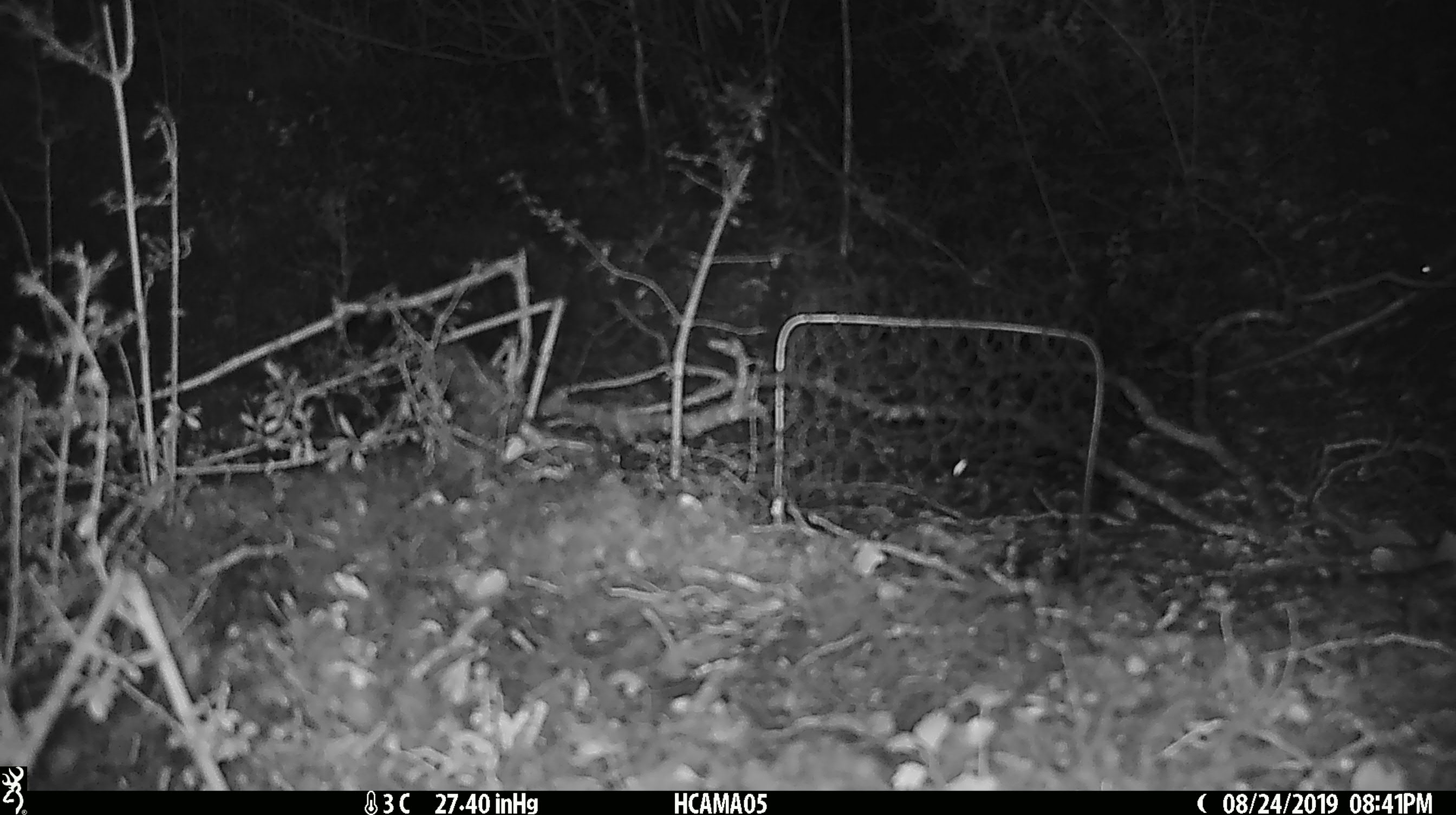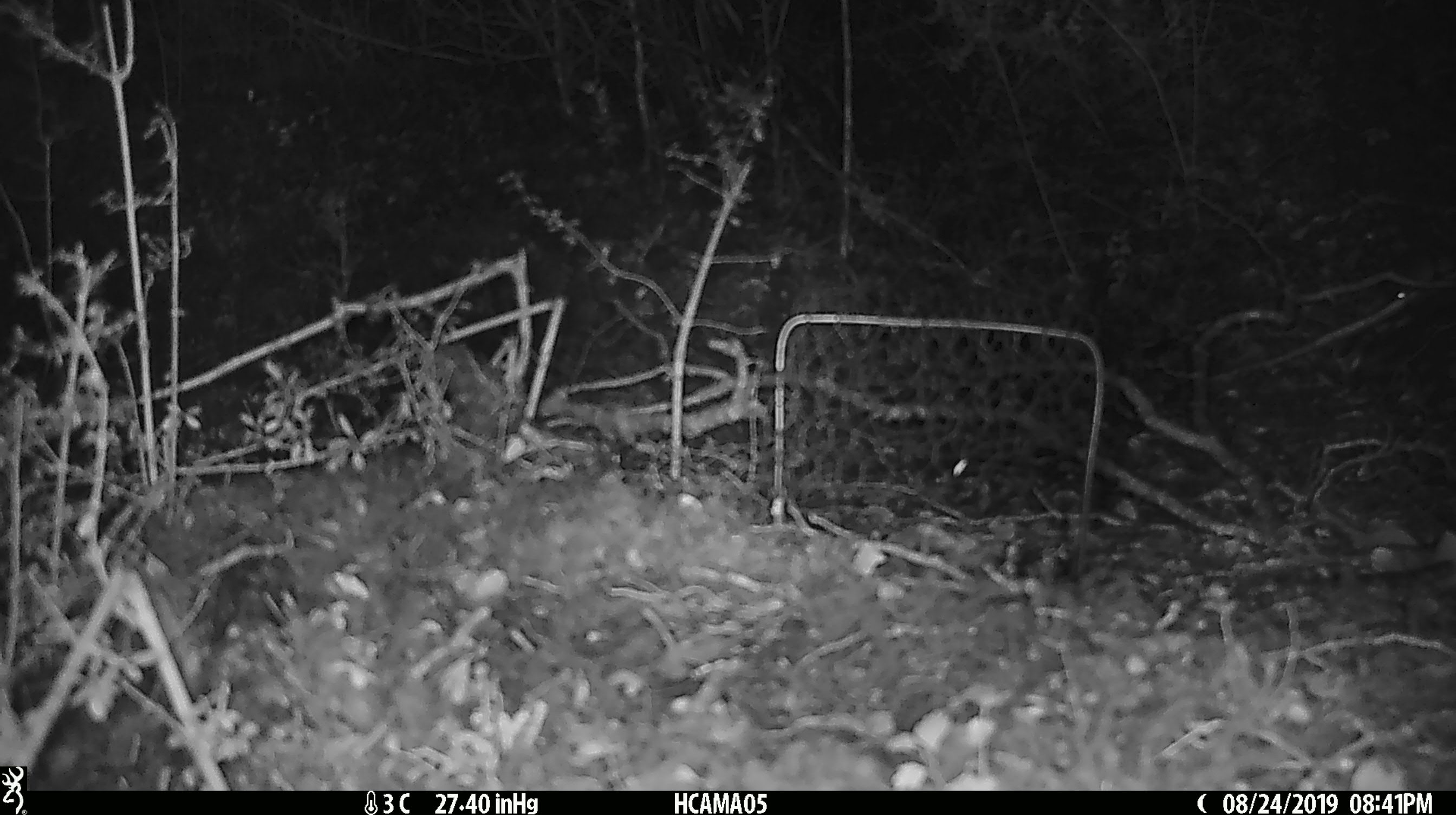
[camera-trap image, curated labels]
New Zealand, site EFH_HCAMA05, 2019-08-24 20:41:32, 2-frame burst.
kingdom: Animalia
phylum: Chordata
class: Mammalia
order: Rodentia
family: Muridae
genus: Mus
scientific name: Mus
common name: mouse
Mouse (Mus).